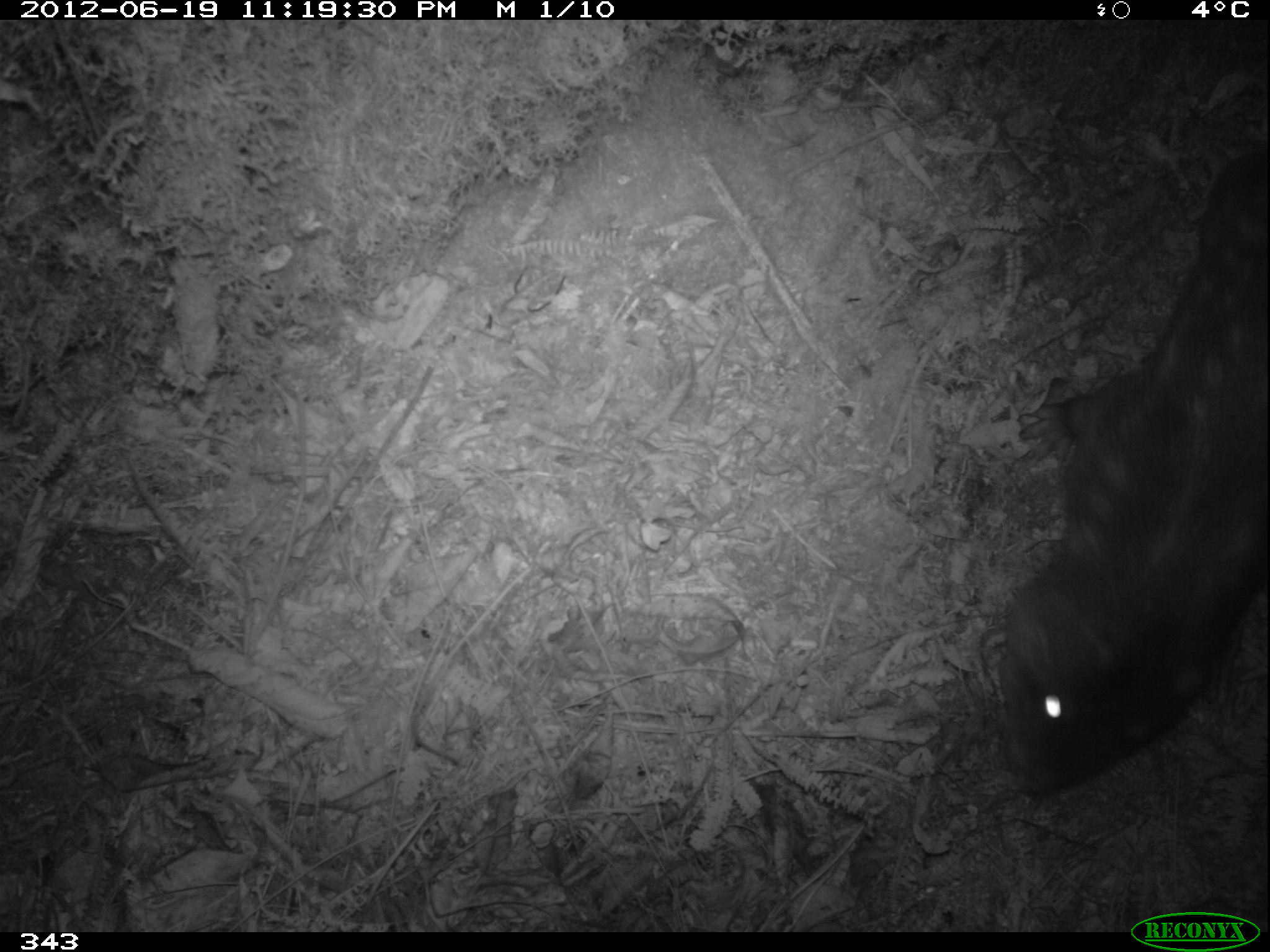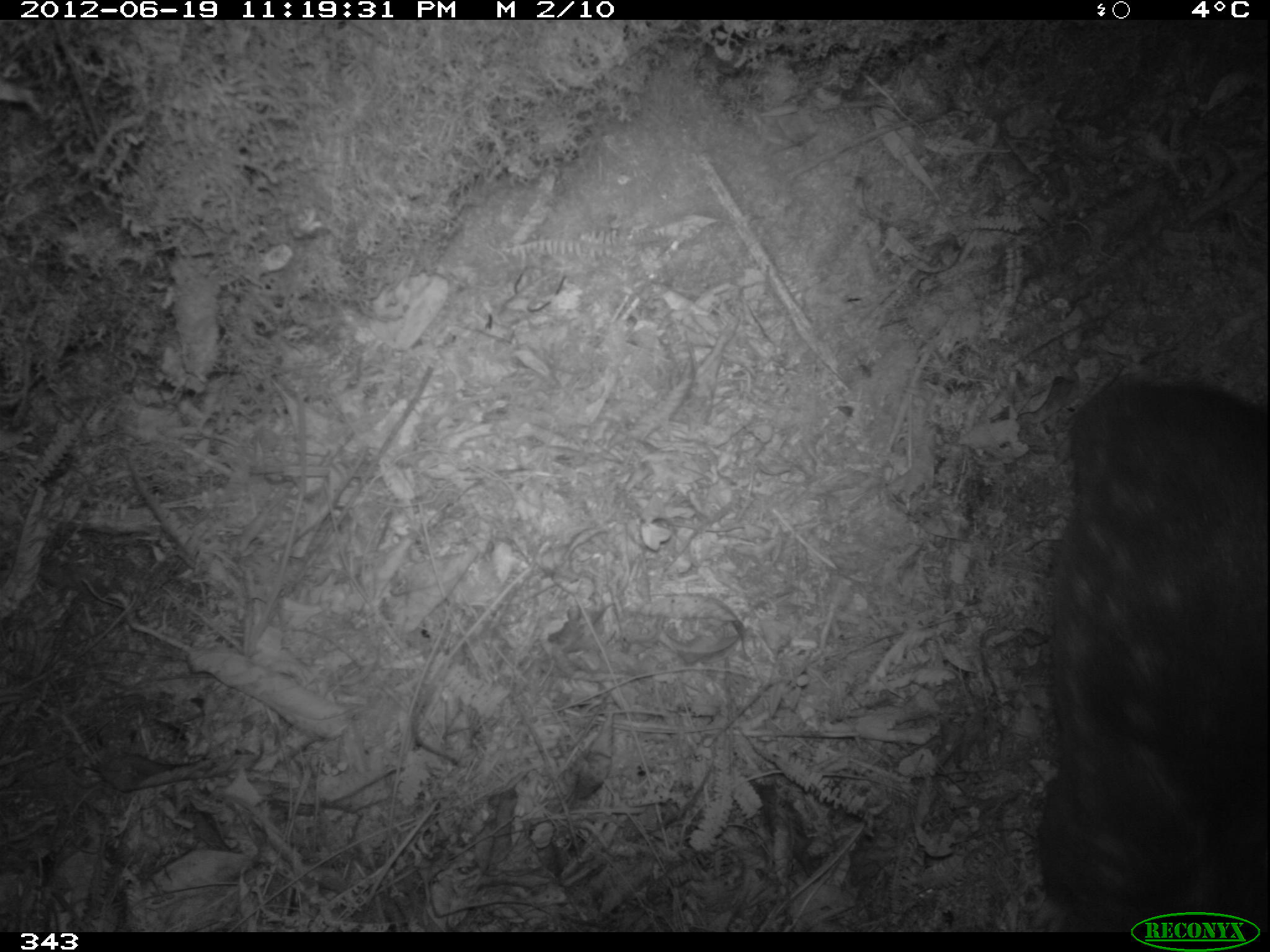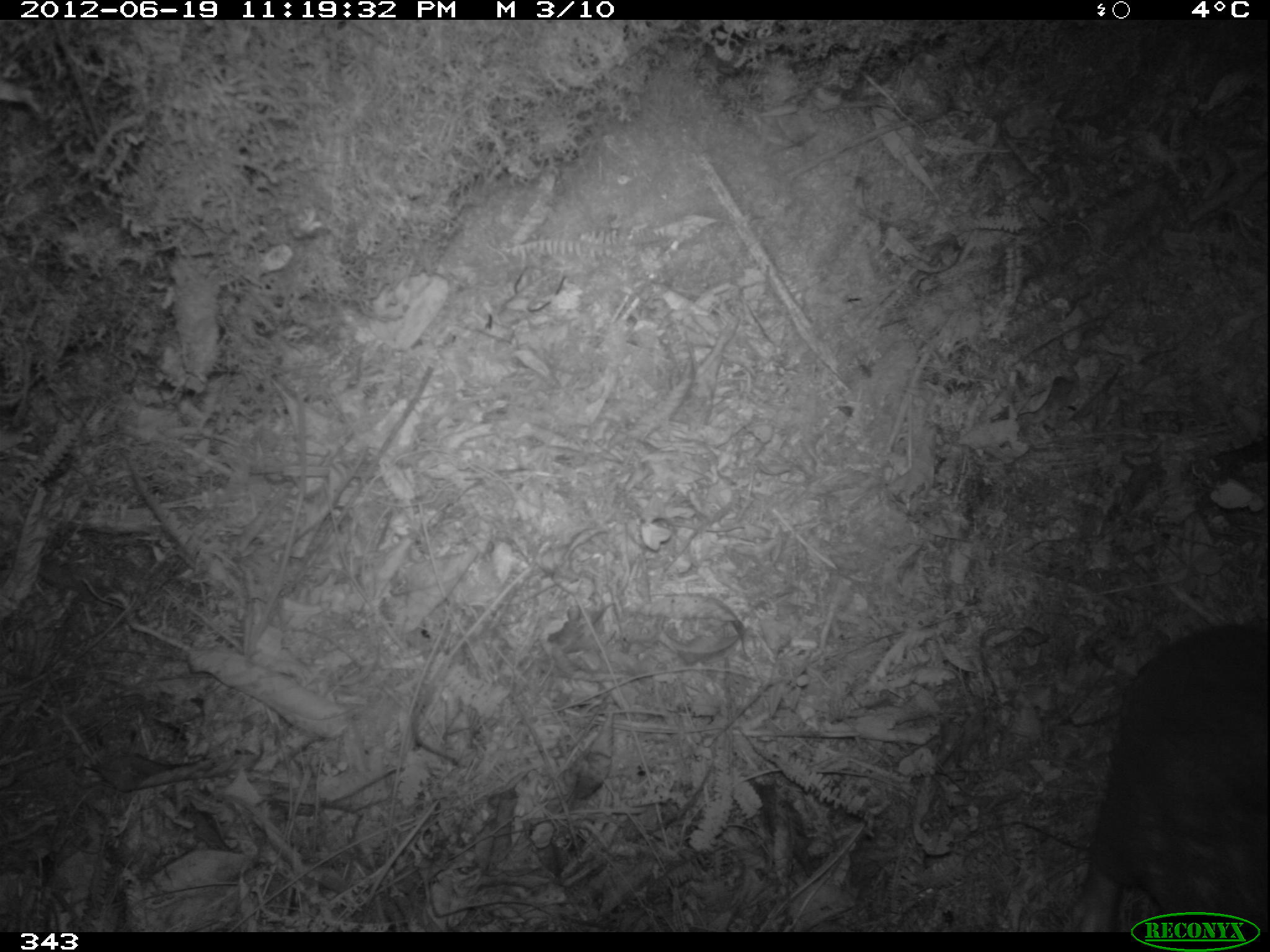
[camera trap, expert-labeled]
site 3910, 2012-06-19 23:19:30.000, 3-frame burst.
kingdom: Animalia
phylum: Chordata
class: Mammalia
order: Rodentia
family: Cuniculidae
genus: Cuniculus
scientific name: Cuniculus taczanowskii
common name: mountain paca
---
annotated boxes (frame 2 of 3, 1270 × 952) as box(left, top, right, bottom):
cuniculus taczanowskii: box(1034, 376, 1268, 932)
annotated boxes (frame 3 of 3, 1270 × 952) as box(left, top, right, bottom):
cuniculus taczanowskii: box(1068, 622, 1268, 932)